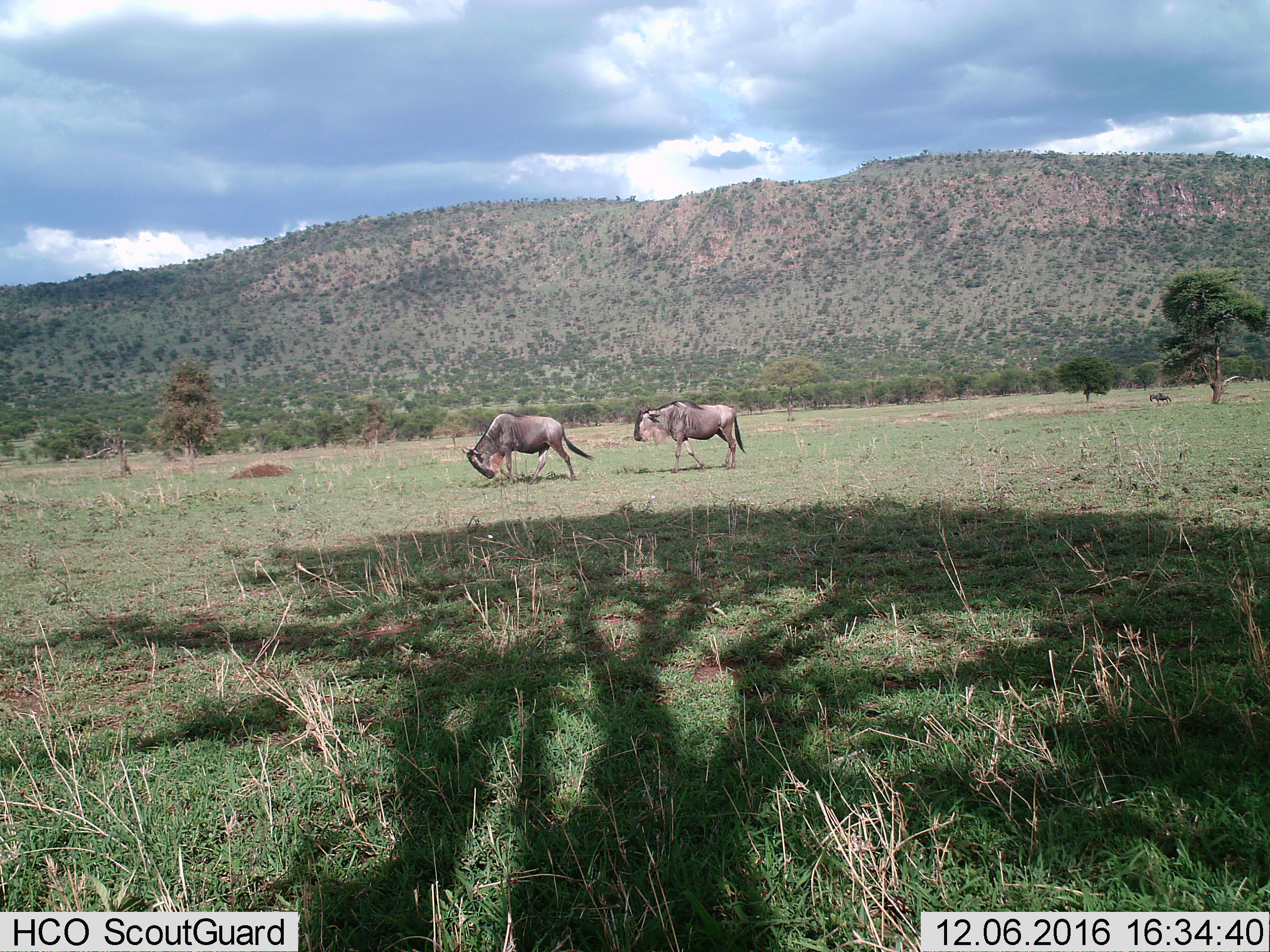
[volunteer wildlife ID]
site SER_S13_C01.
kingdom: Animalia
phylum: Chordata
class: Mammalia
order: Artiodactyla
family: Bovidae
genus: Connochaetes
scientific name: Connochaetes taurinus taurinus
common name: blue wildebeest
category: wildebeestblue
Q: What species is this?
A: Wildebeestblue (blue wildebeest) (Connochaetes taurinus taurinus).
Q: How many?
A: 3.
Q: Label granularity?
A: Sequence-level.